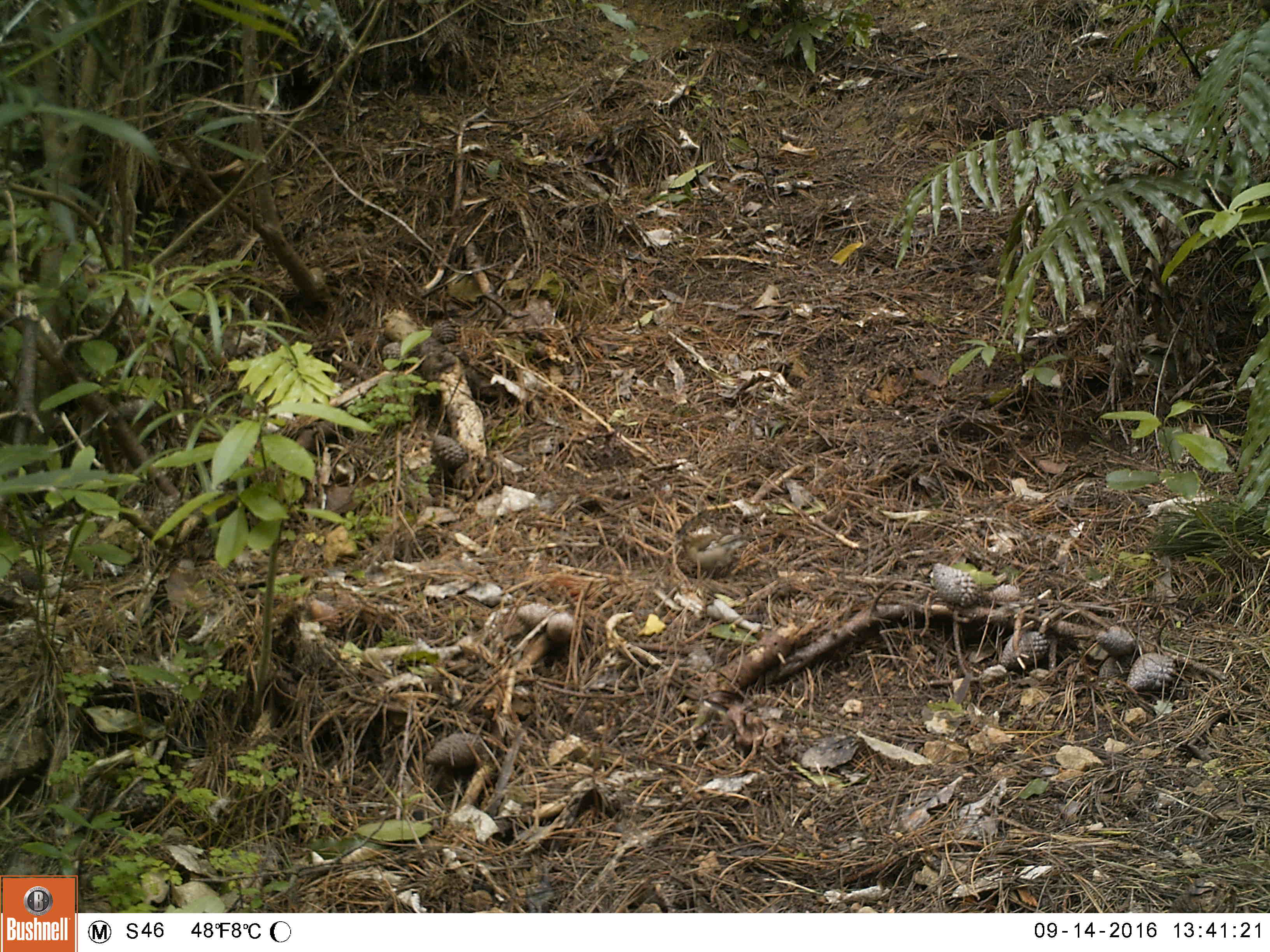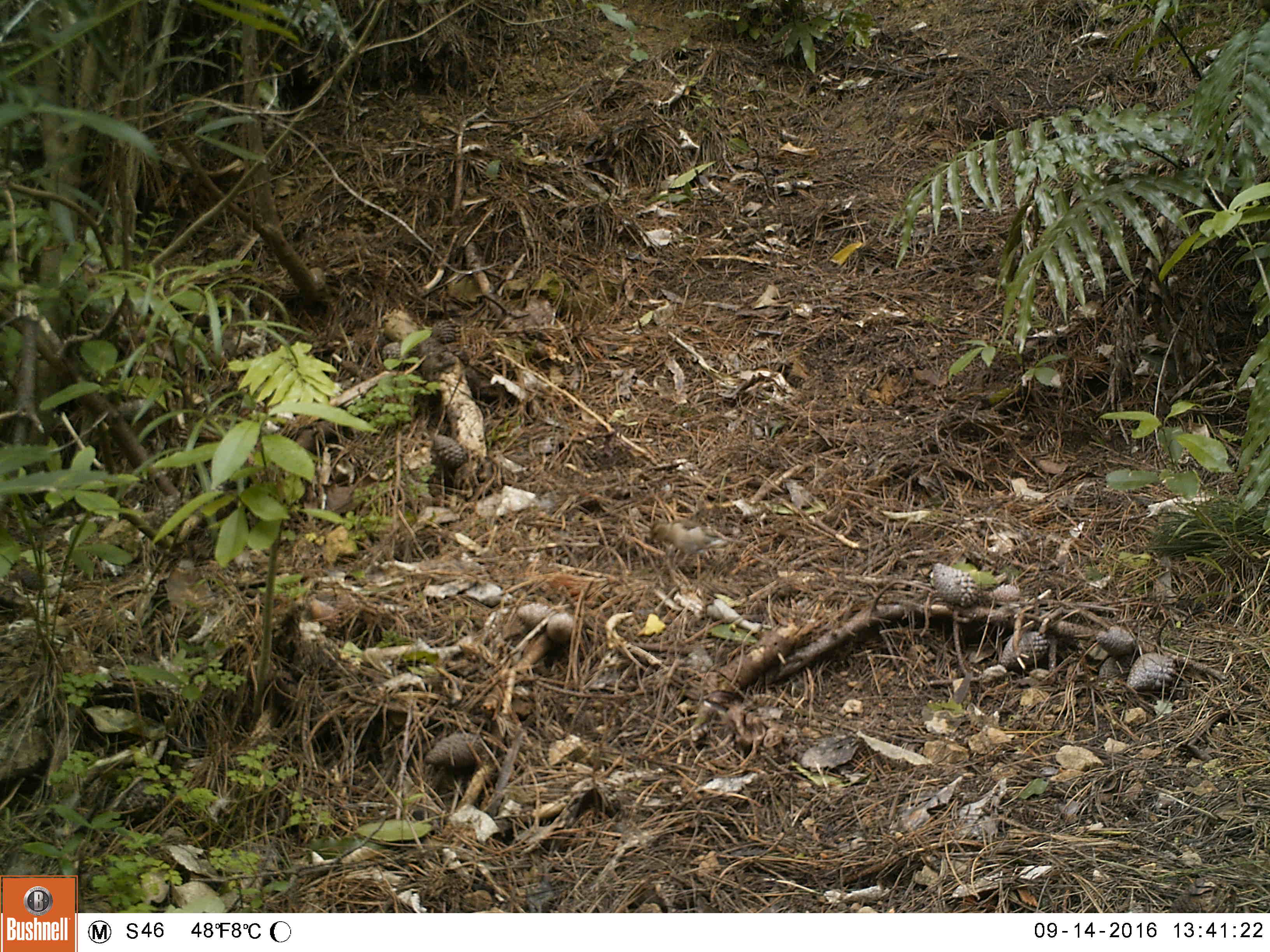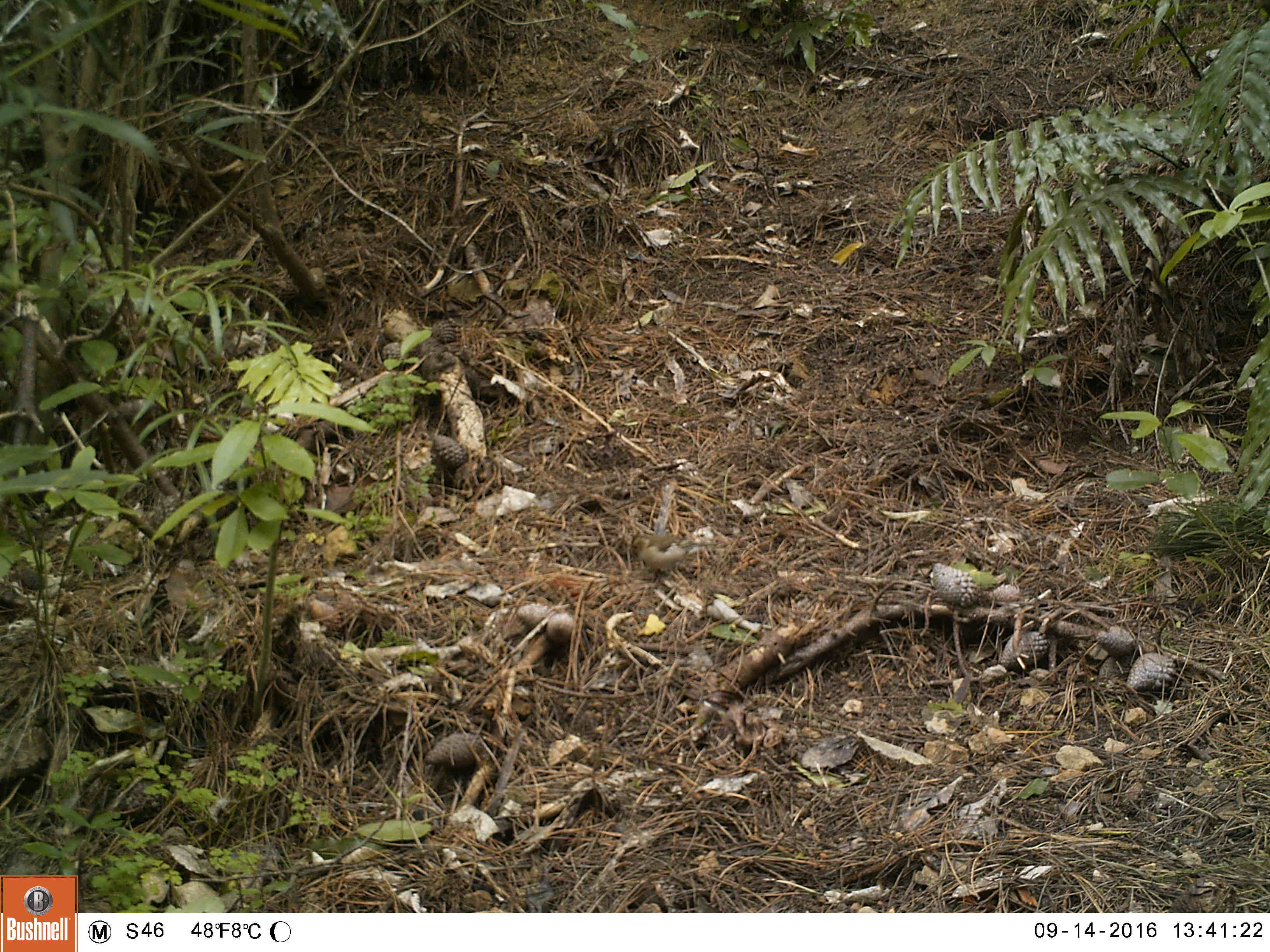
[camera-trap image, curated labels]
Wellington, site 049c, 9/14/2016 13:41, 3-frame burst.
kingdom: Animalia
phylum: Chordata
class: Aves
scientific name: Aves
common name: bird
Bird (Aves).